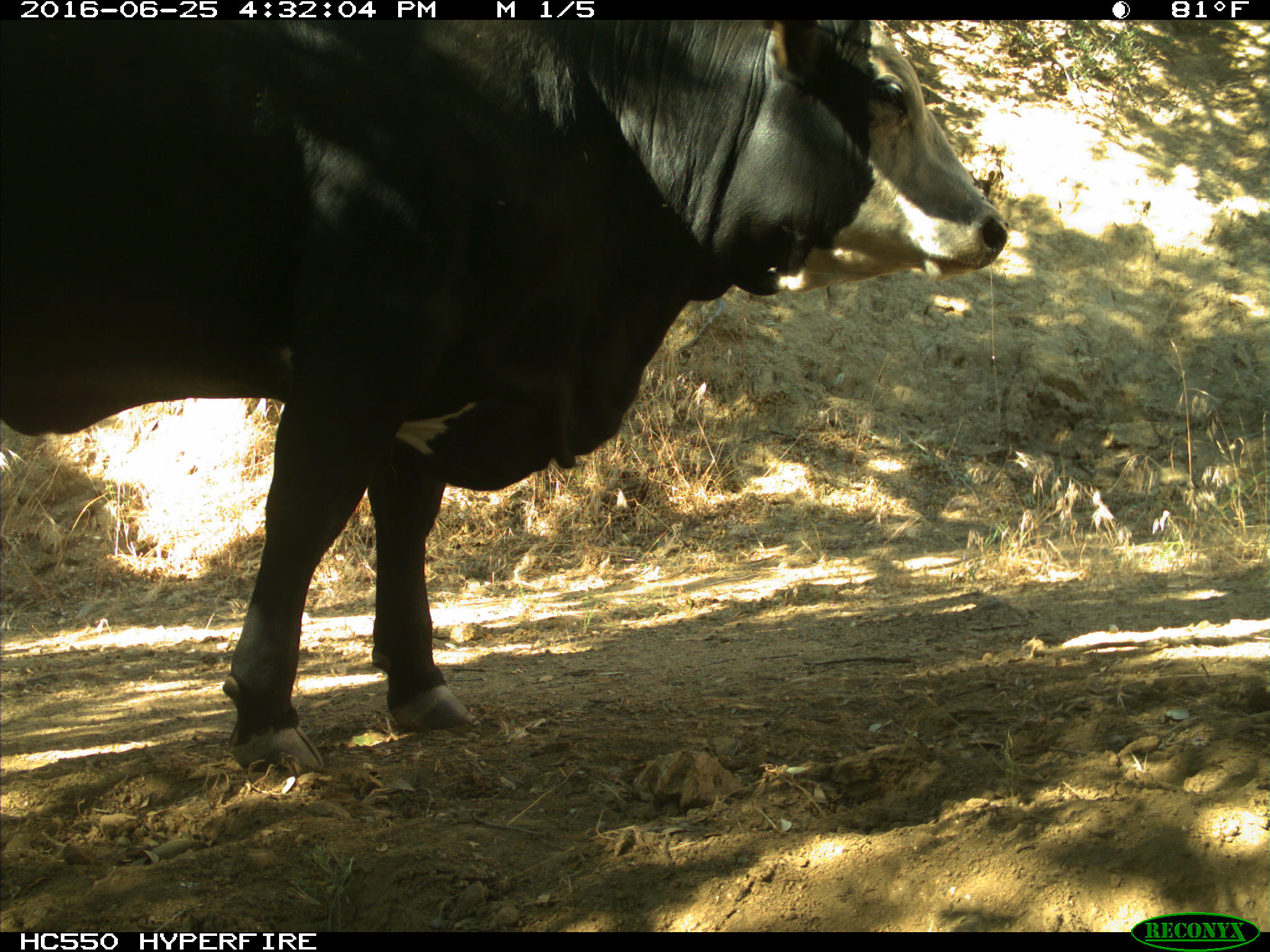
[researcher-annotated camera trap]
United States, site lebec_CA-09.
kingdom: Animalia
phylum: Chordata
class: Mammalia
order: Artiodactyla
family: Bovidae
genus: Bos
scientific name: Bos taurus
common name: domestic cow